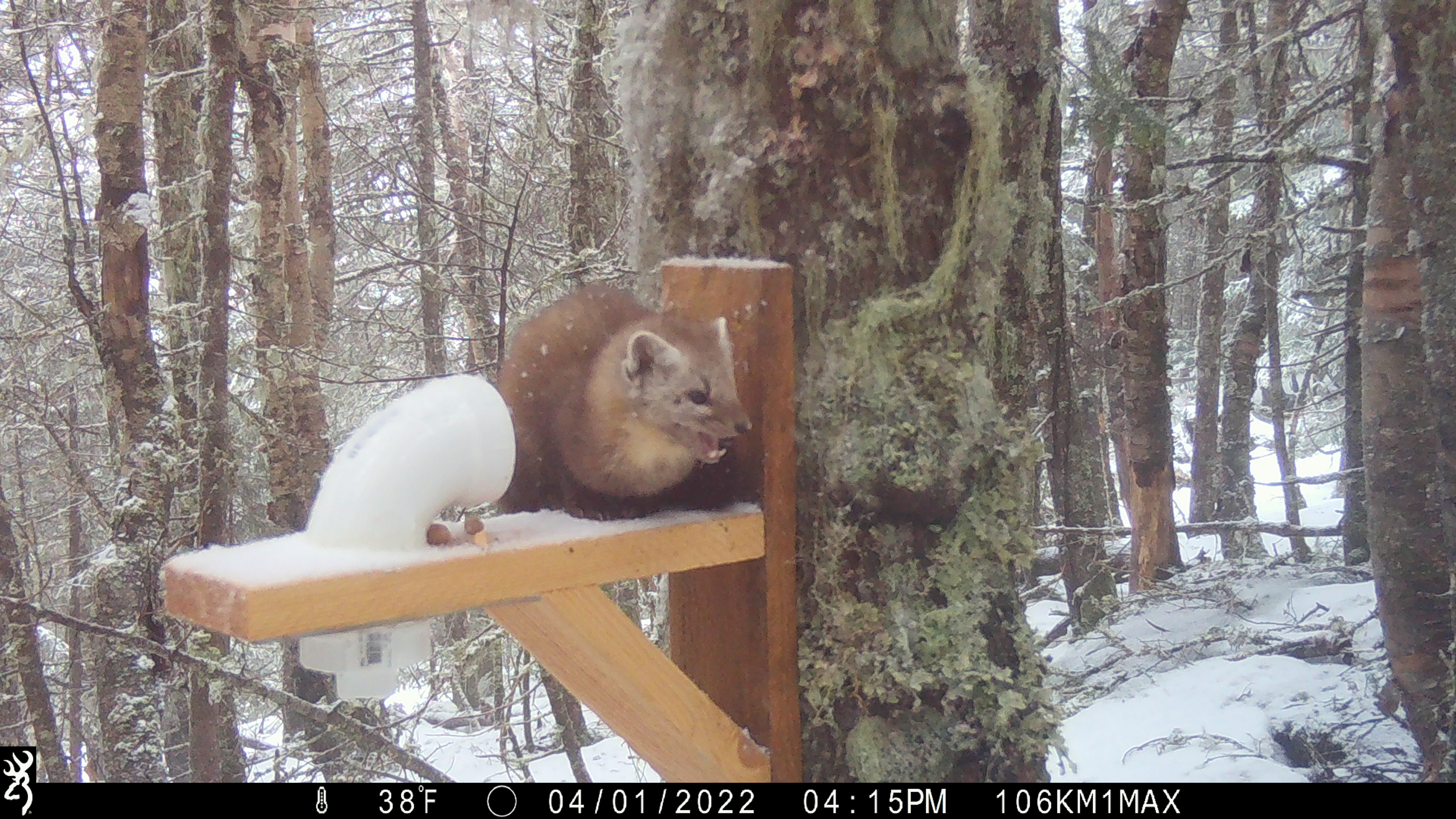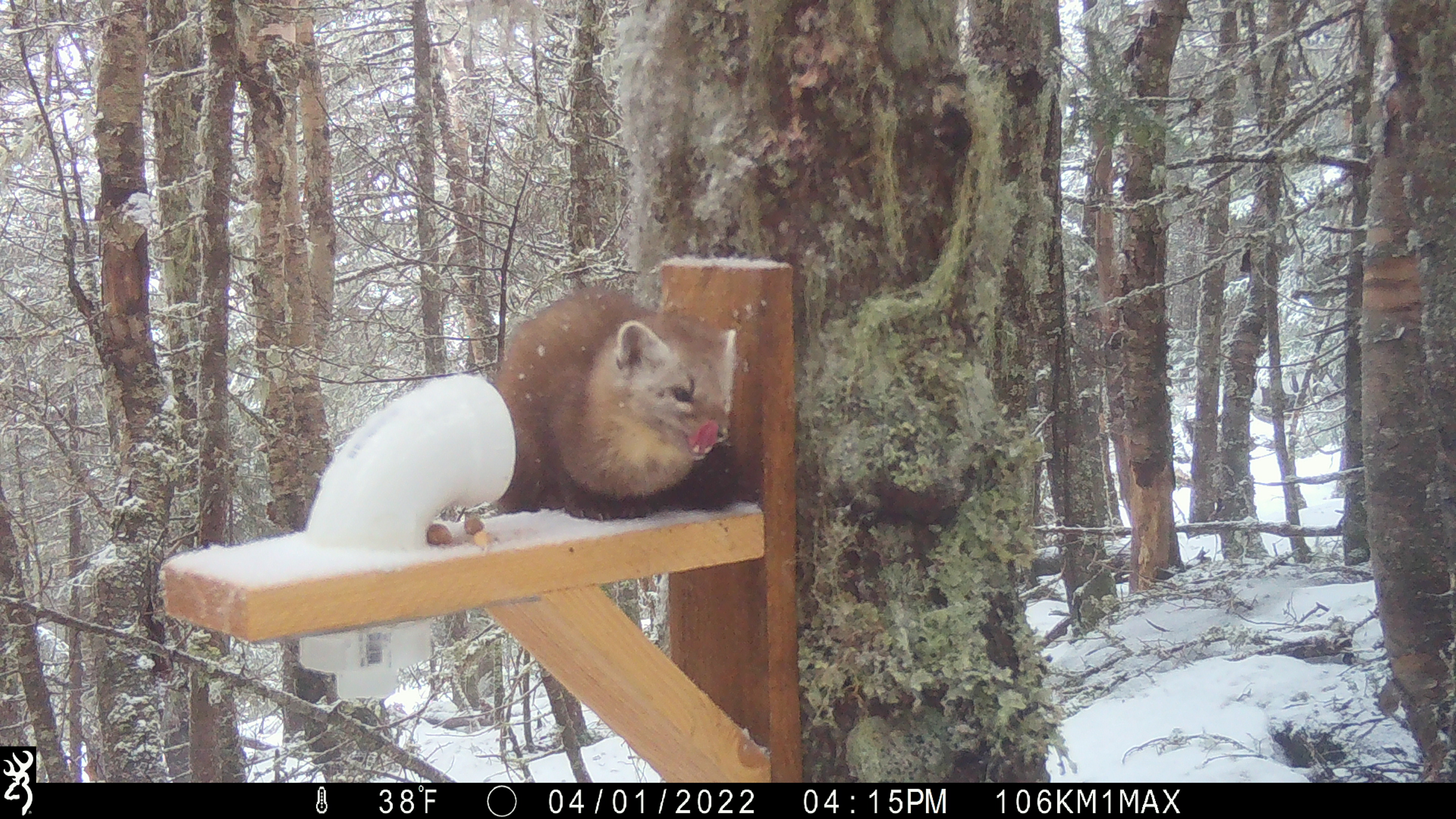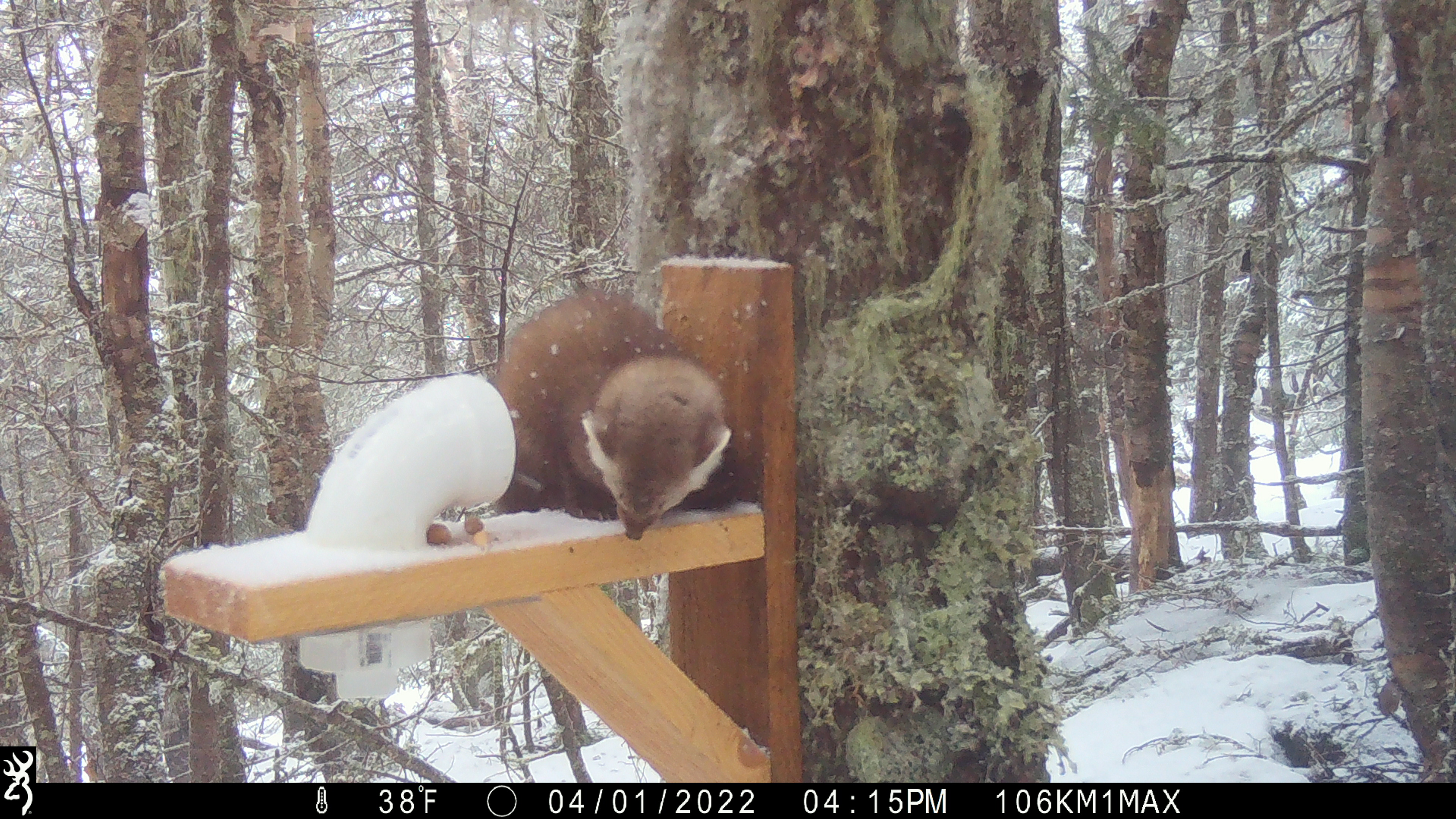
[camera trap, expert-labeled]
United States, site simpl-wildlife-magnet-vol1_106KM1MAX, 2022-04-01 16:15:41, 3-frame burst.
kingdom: Animalia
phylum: Chordata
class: Mammalia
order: Carnivora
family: Mustelidae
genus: Martes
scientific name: Martes americana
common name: american marten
American marten (Martes americana).